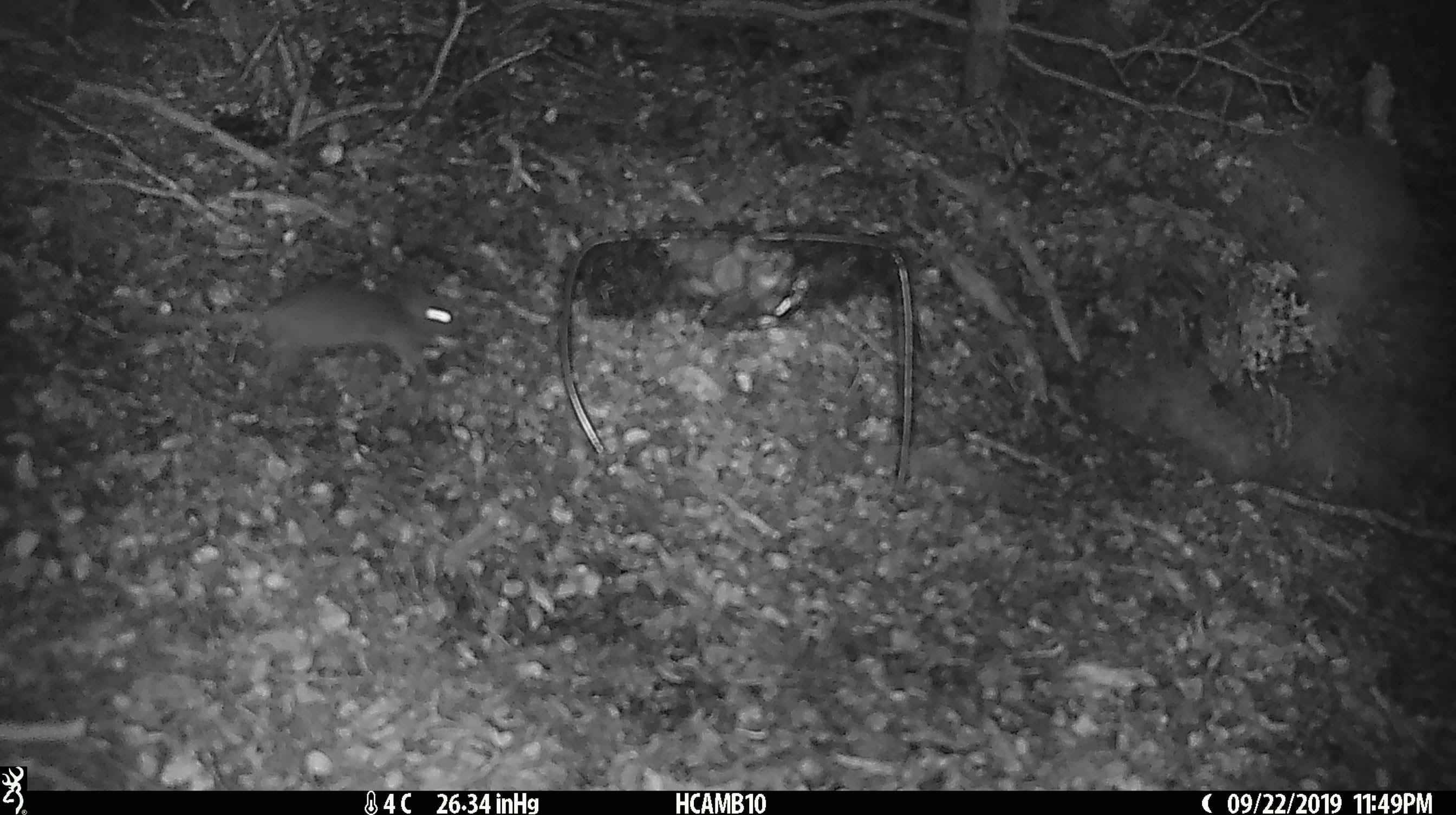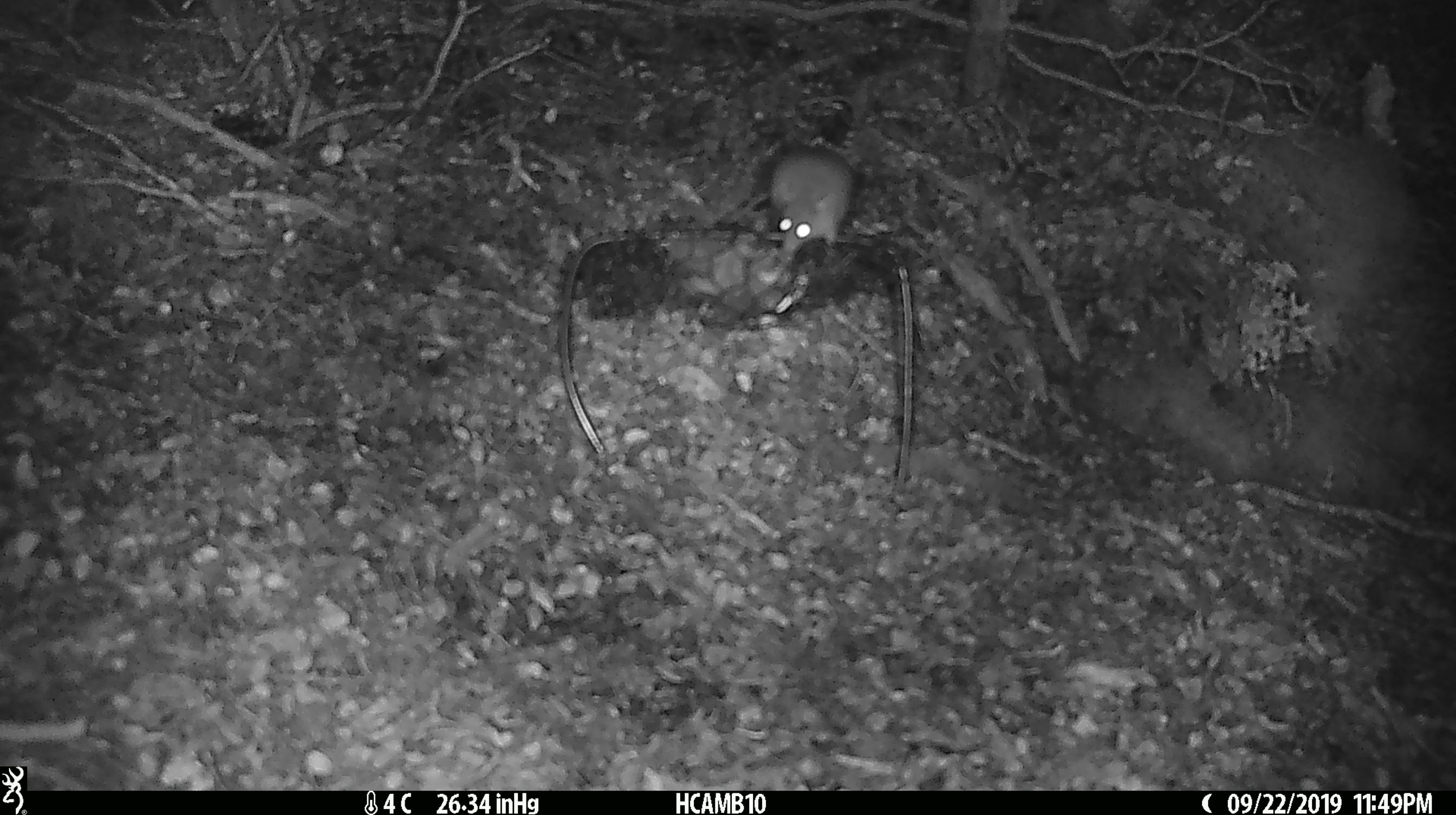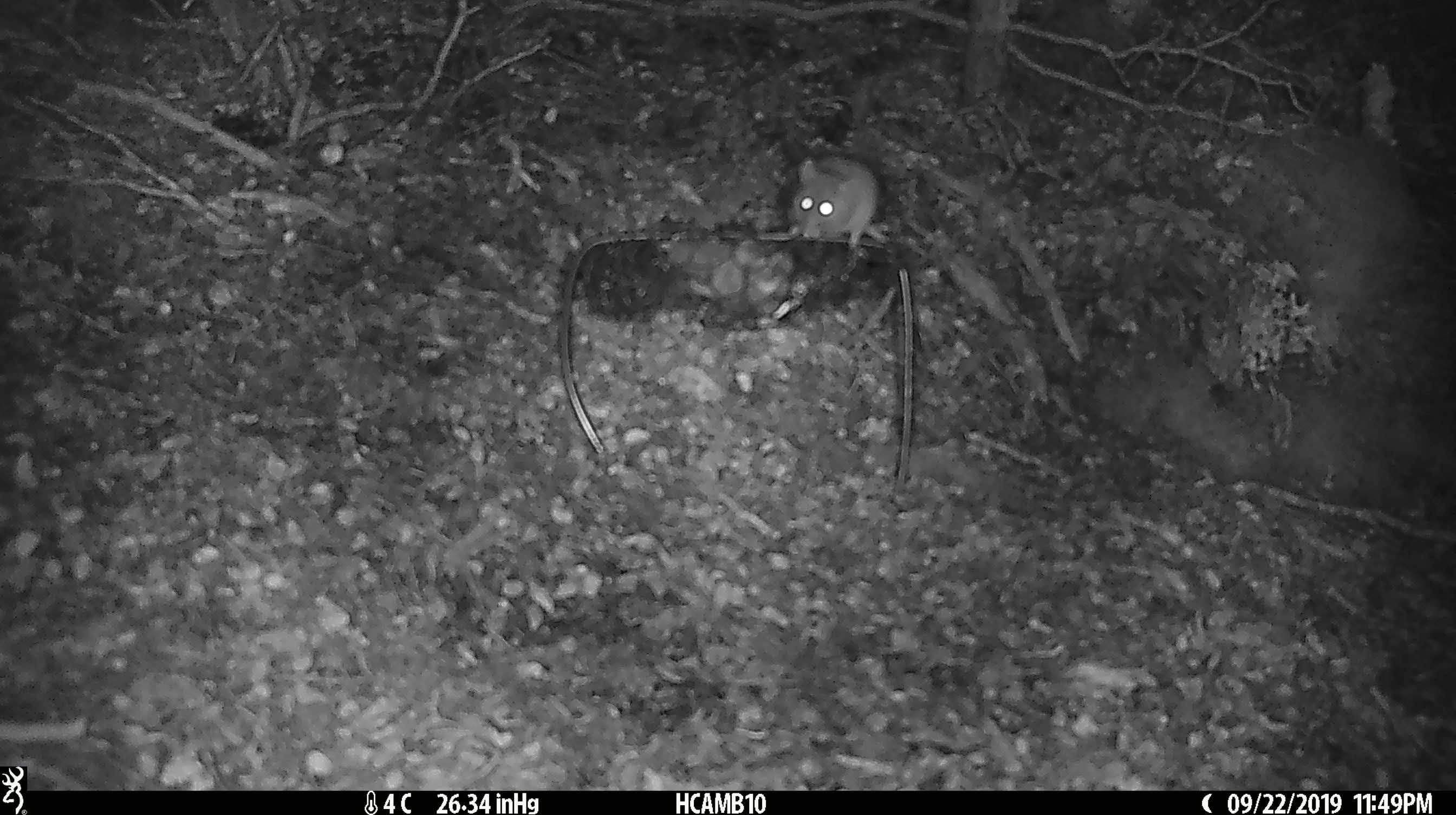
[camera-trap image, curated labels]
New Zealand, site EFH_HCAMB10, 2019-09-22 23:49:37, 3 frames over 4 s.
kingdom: Animalia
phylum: Chordata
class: Mammalia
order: Rodentia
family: Muridae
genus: Mus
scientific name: Mus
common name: mouse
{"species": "mouse (Mus)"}